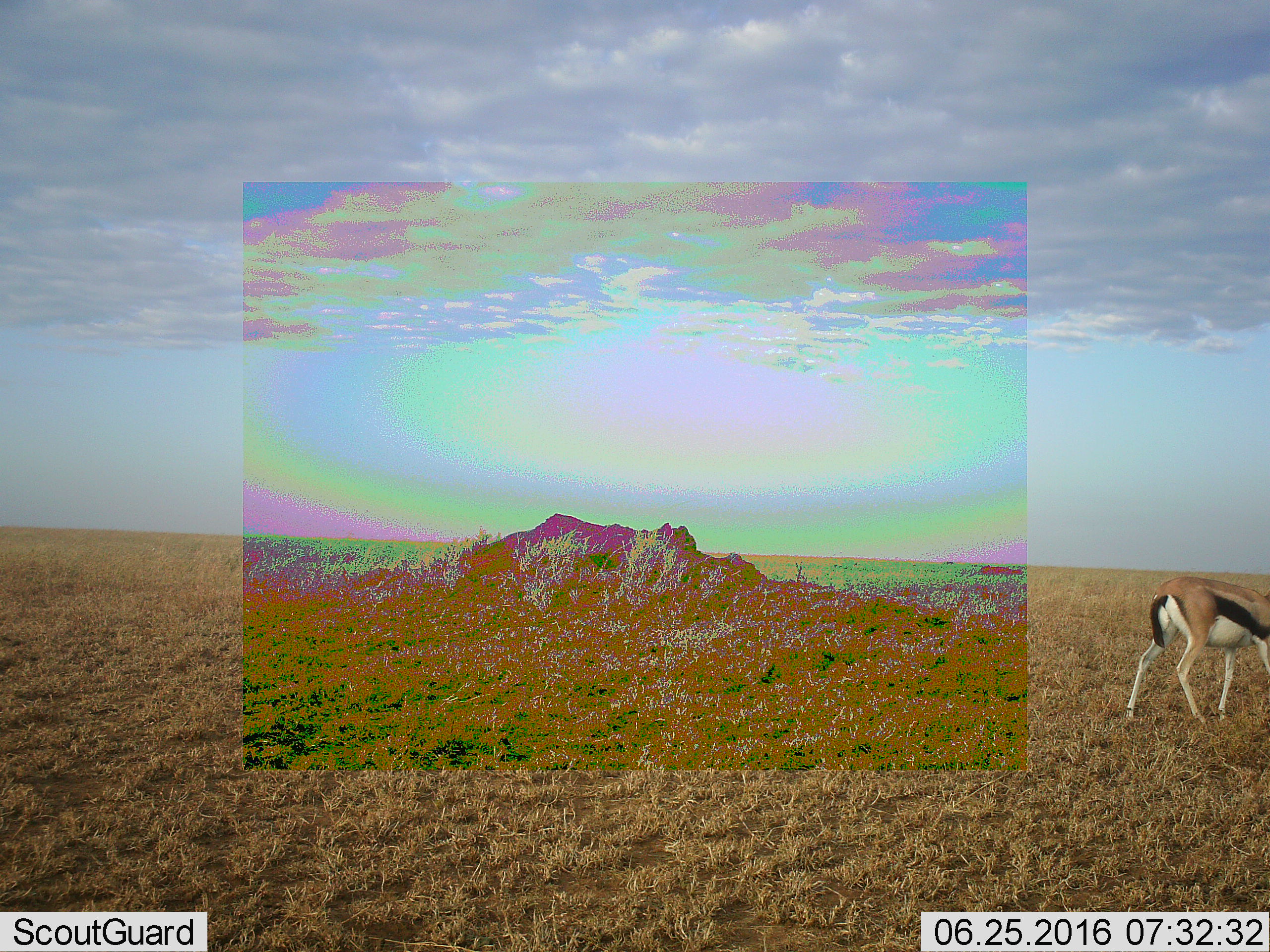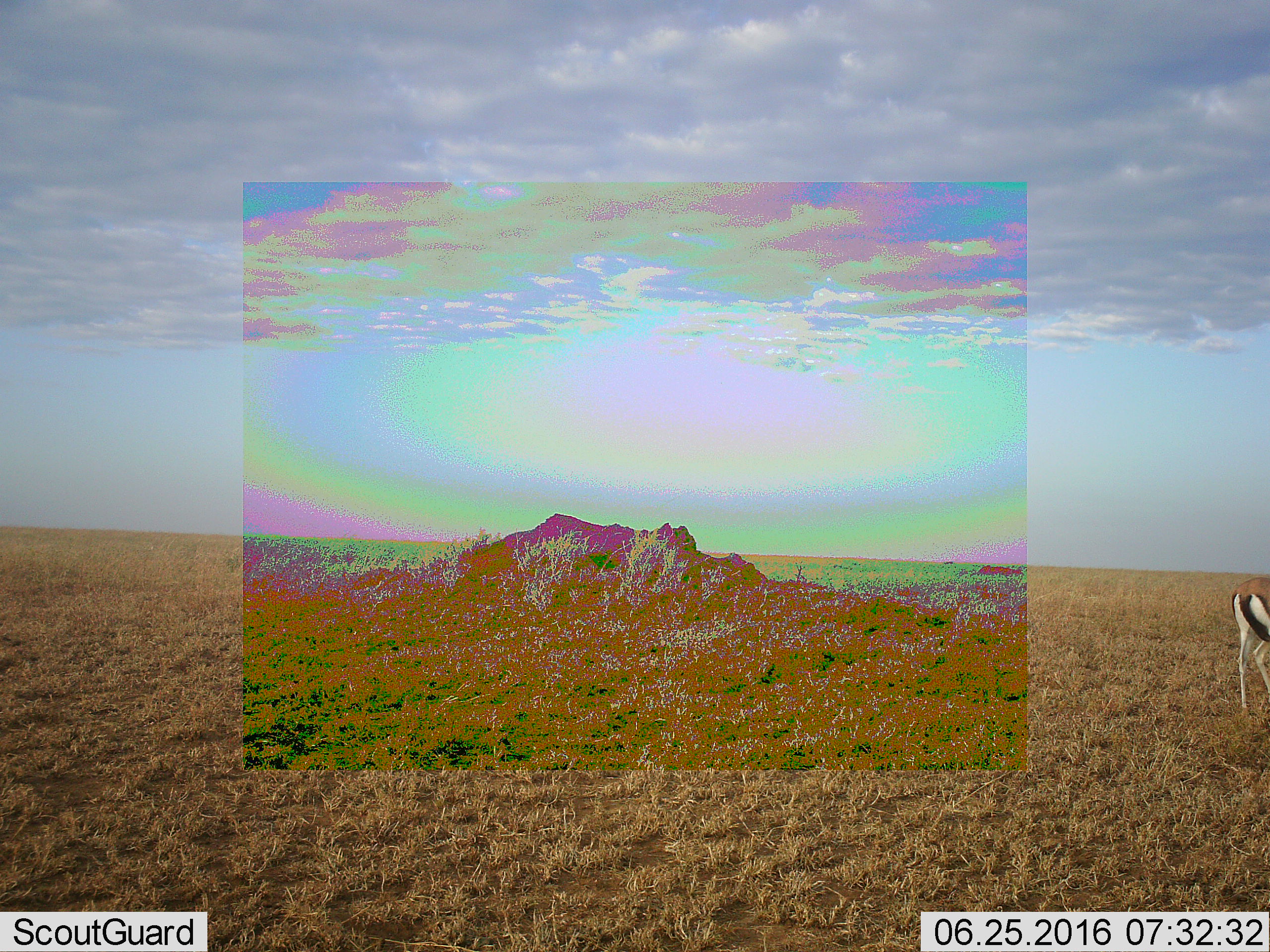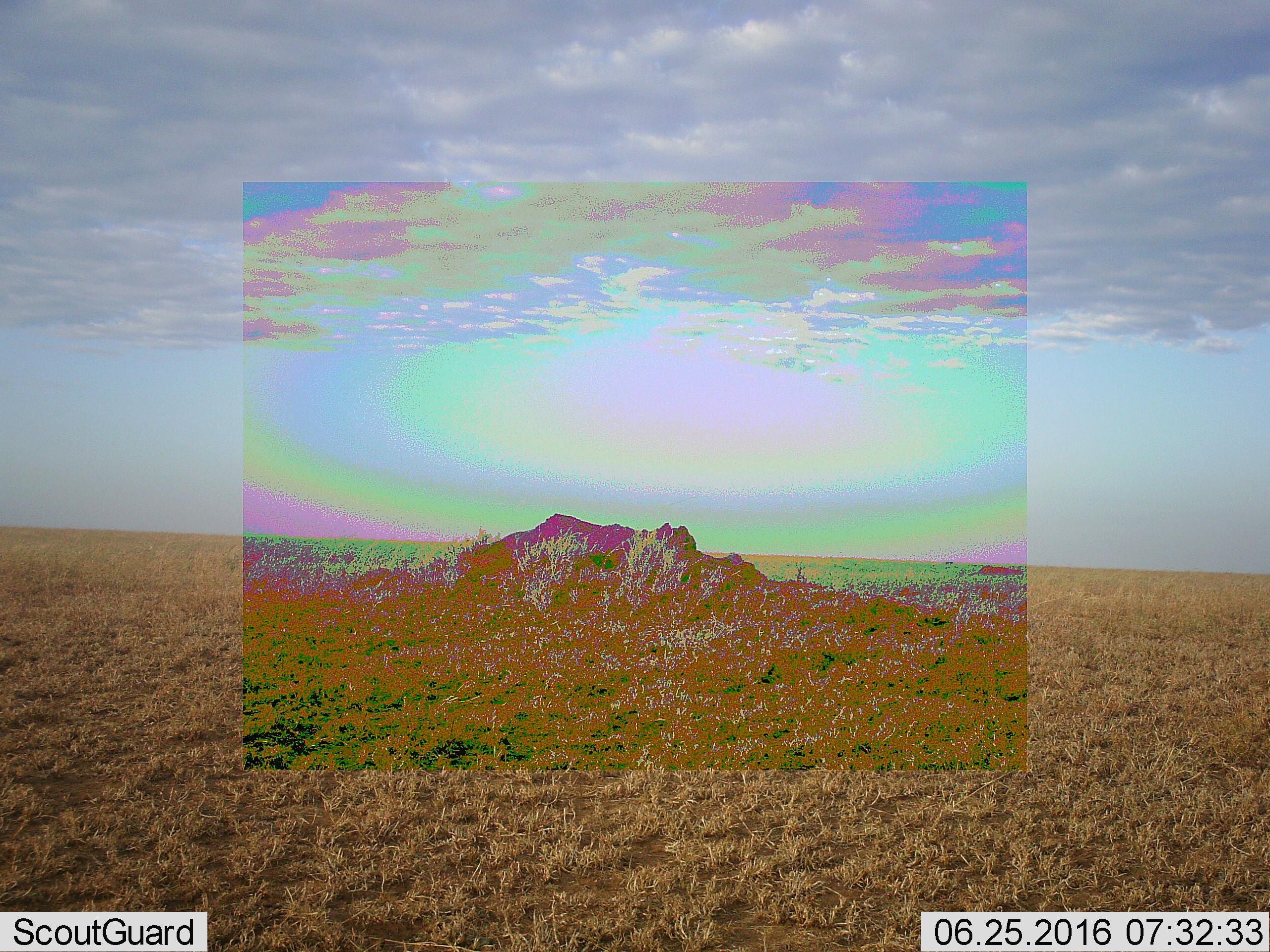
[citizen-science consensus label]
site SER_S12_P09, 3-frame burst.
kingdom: Animalia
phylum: Chordata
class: Mammalia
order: Artiodactyla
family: Bovidae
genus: Eudorcas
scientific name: Eudorcas thomsonii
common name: thomson's gazelle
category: gazellethomsons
Gazellethomsons (thomson's gazelle) (Eudorcas thomsonii), count 1. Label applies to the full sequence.